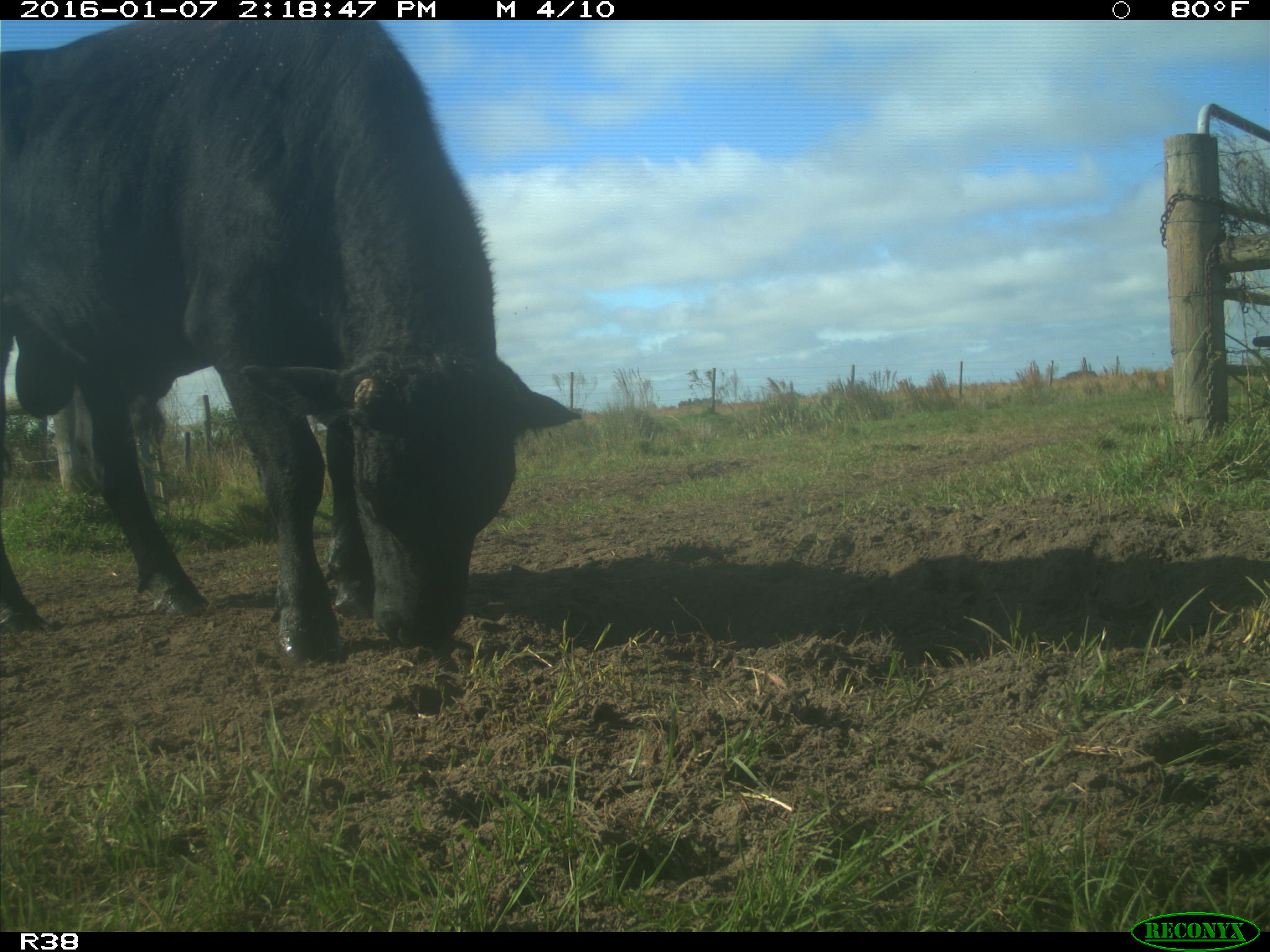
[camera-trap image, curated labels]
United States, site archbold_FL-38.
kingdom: Animalia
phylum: Chordata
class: Mammalia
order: Artiodactyla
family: Bovidae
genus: Bos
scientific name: Bos taurus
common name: domestic cow